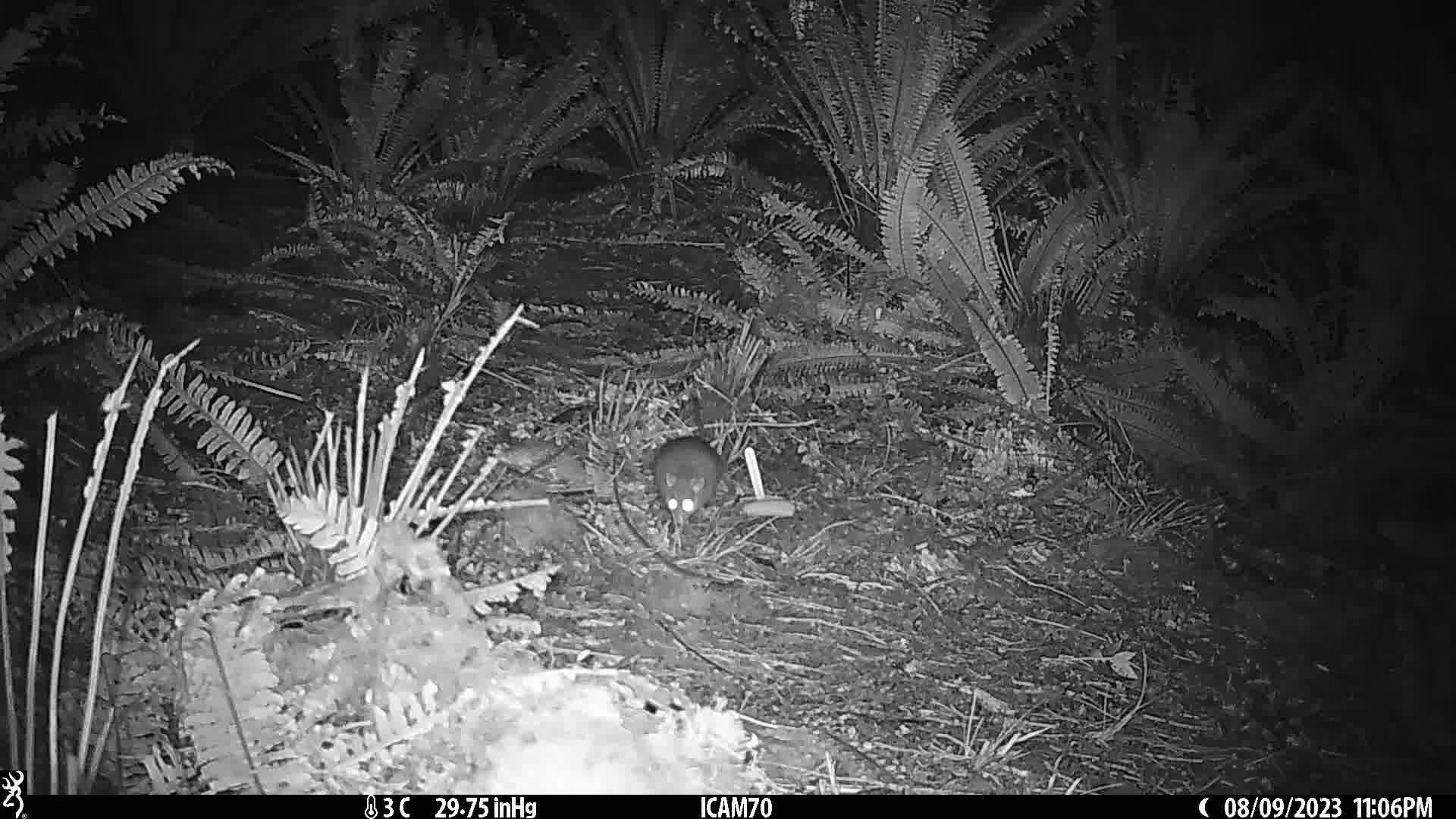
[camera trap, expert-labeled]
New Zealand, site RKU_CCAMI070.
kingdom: Animalia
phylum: Chordata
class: Mammalia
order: Rodentia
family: Muridae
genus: Rattus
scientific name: Rattus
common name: rat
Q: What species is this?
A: Rat (Rattus).